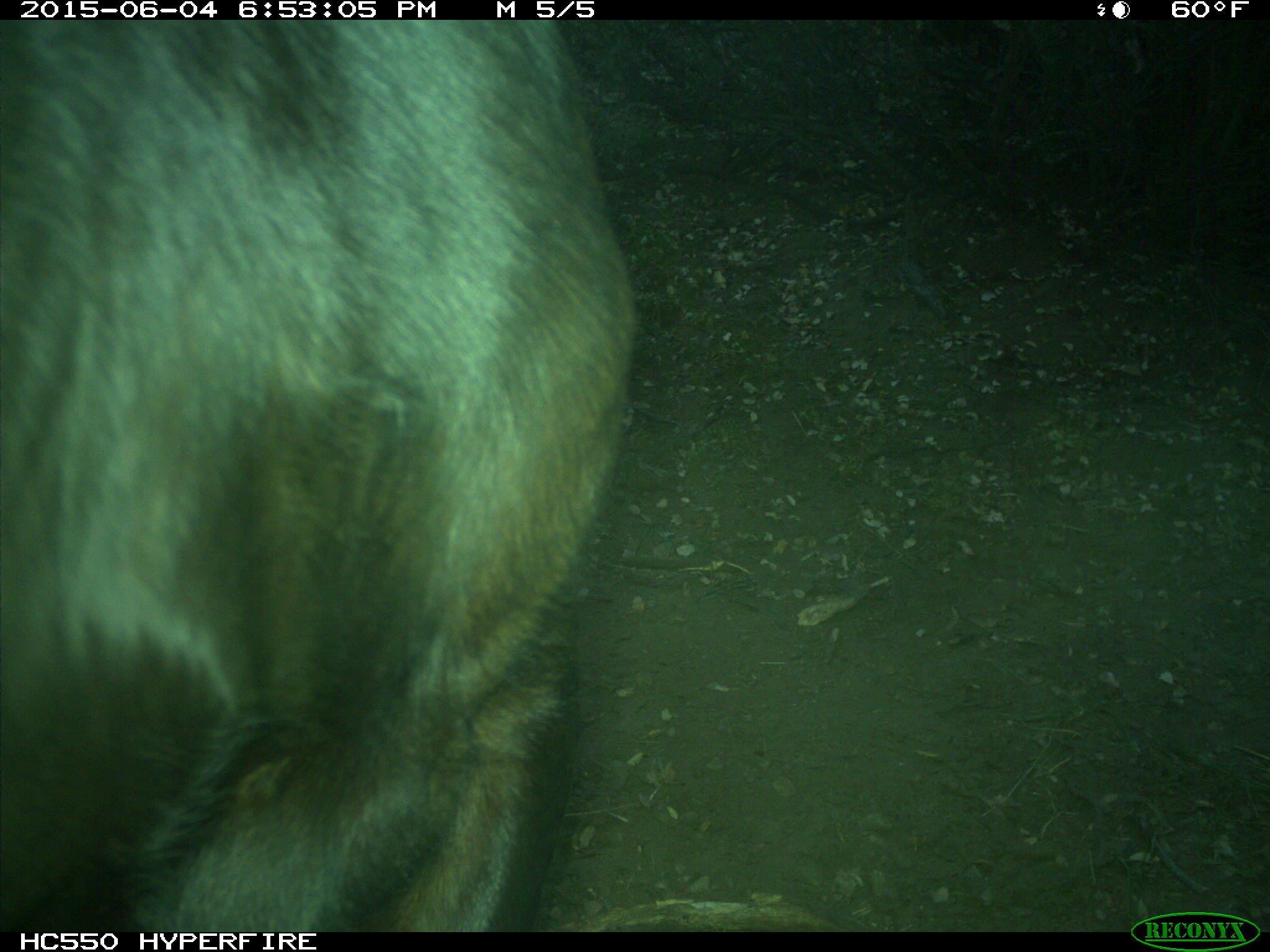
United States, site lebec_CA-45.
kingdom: Animalia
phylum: Chordata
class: Mammalia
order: Artiodactyla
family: Bovidae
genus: Bos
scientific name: Bos taurus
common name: domestic cow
Bos taurus (domestic cow).